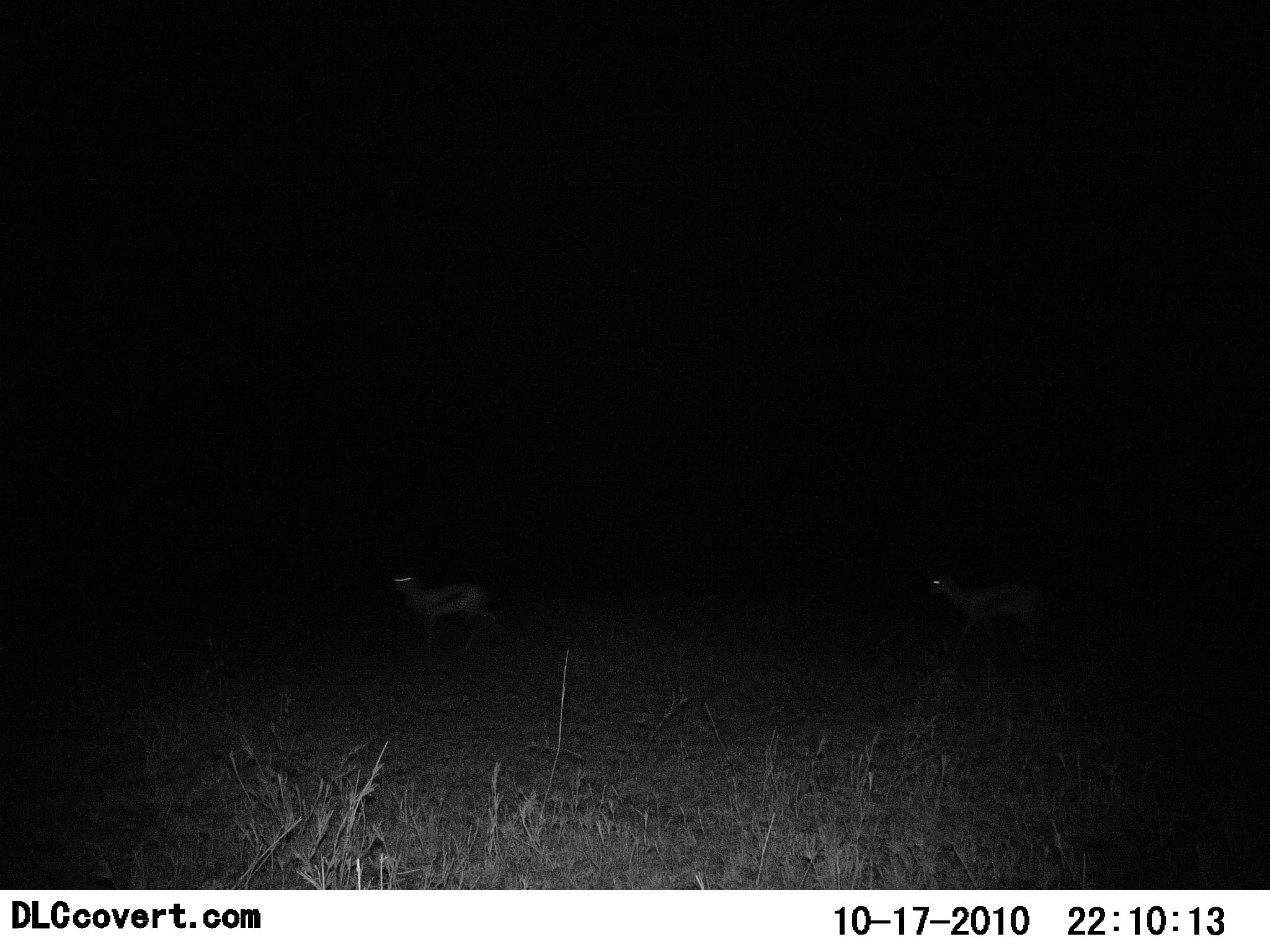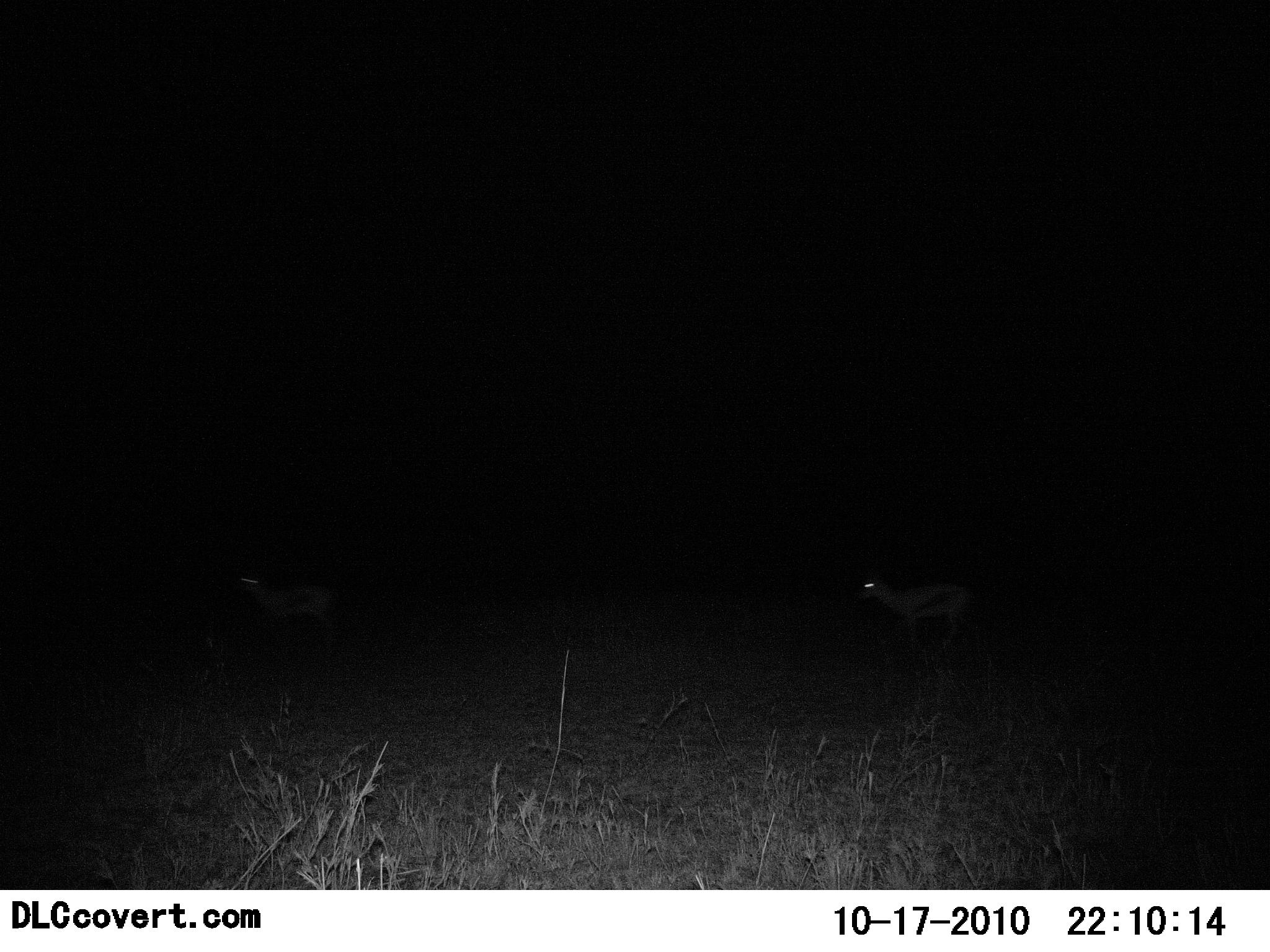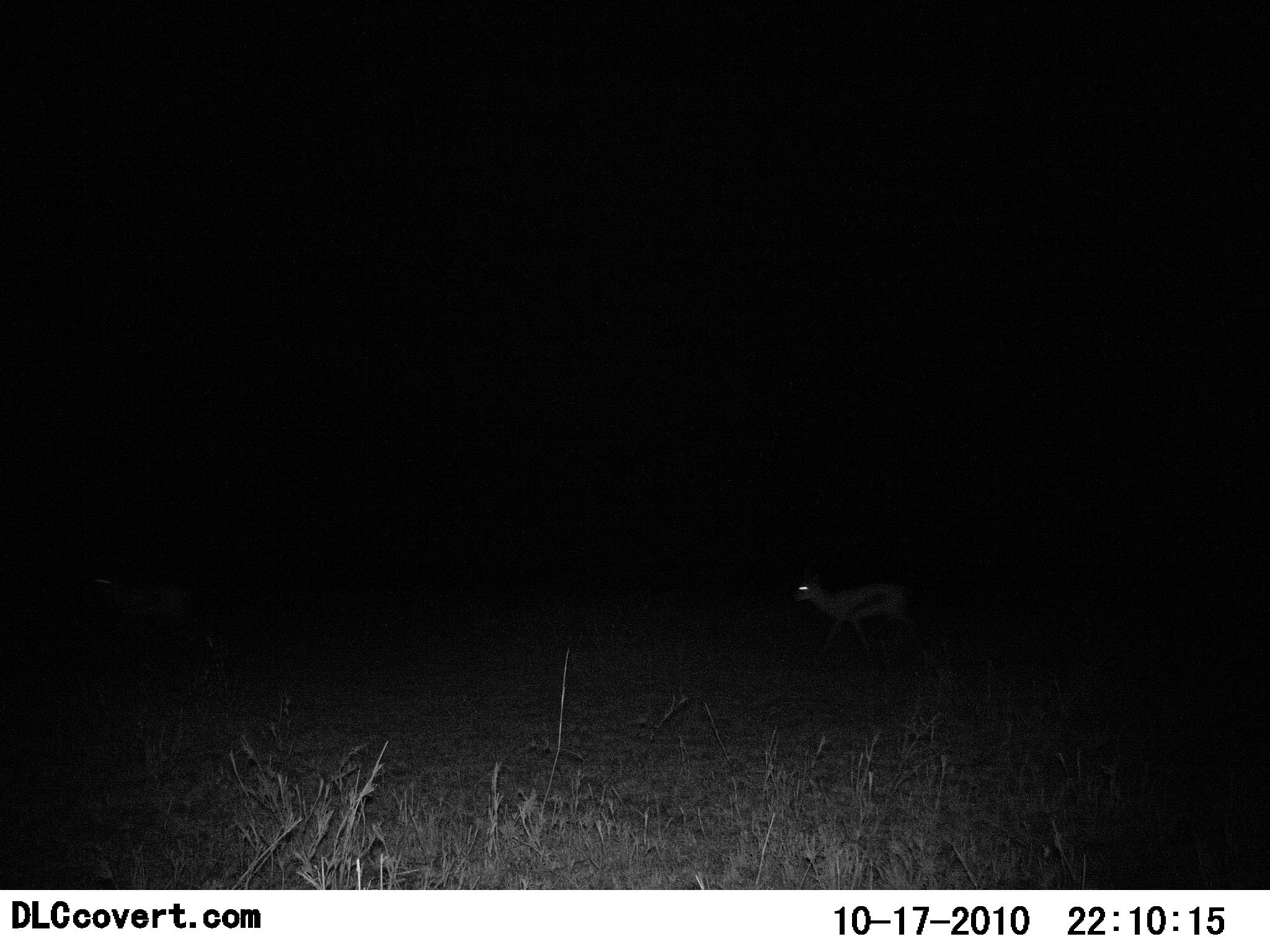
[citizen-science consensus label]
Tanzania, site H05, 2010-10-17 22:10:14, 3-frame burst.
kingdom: Animalia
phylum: Chordata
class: Mammalia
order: Artiodactyla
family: Bovidae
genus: Eudorcas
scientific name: Eudorcas thomsonii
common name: thomson's gazelle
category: gazellethomsons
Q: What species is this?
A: Gazellethomsons (thomson's gazelle) (Eudorcas thomsonii).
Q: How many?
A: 2.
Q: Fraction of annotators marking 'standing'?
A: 0%.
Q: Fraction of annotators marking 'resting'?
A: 0%.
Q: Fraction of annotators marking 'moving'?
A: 100%.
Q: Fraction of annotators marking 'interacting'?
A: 0%.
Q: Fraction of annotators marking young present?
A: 0%.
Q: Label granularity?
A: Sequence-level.